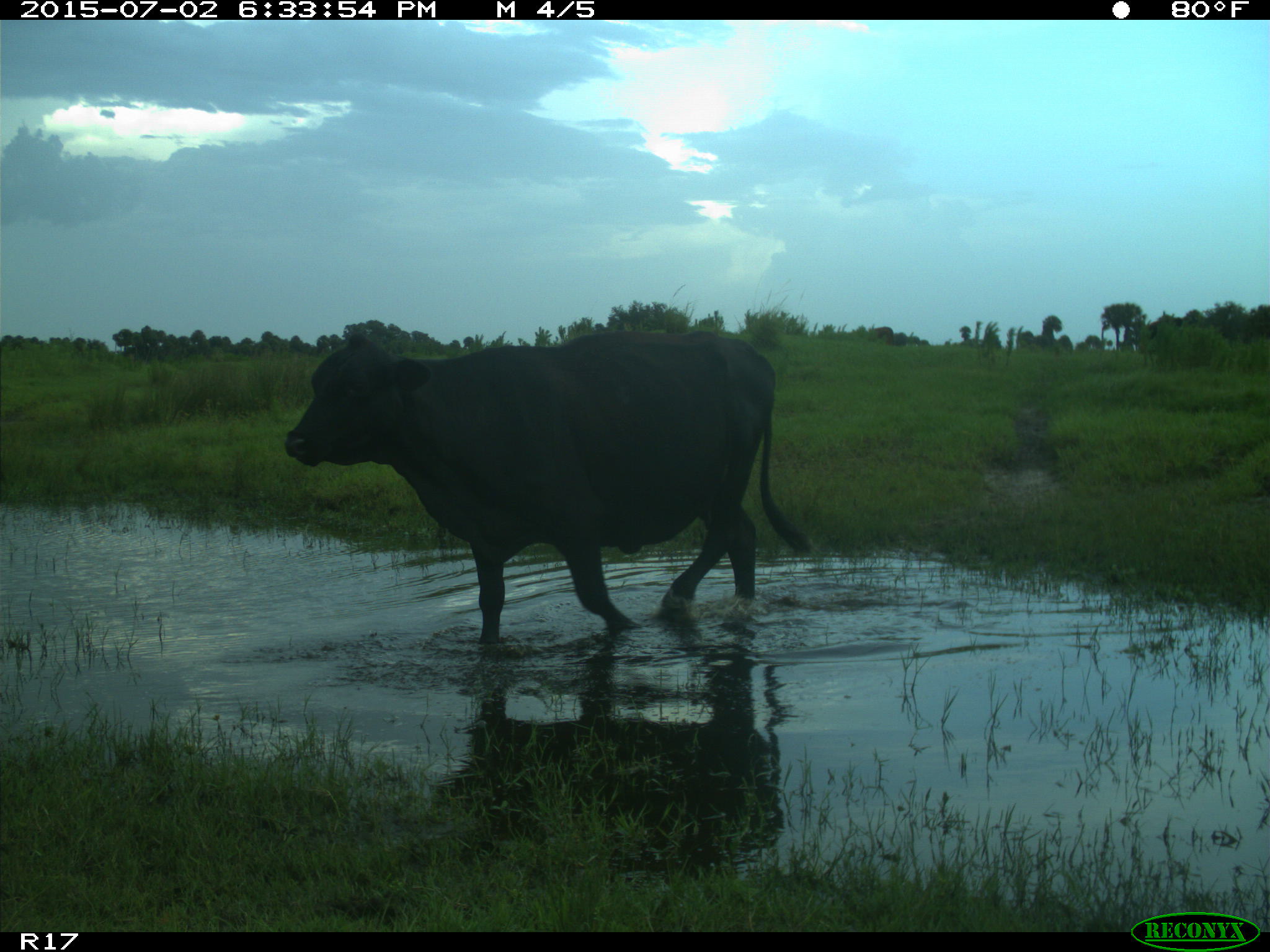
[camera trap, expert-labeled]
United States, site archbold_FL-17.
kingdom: Animalia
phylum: Chordata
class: Mammalia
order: Artiodactyla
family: Bovidae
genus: Bos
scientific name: Bos taurus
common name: domestic cow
Bos taurus (domestic cow).